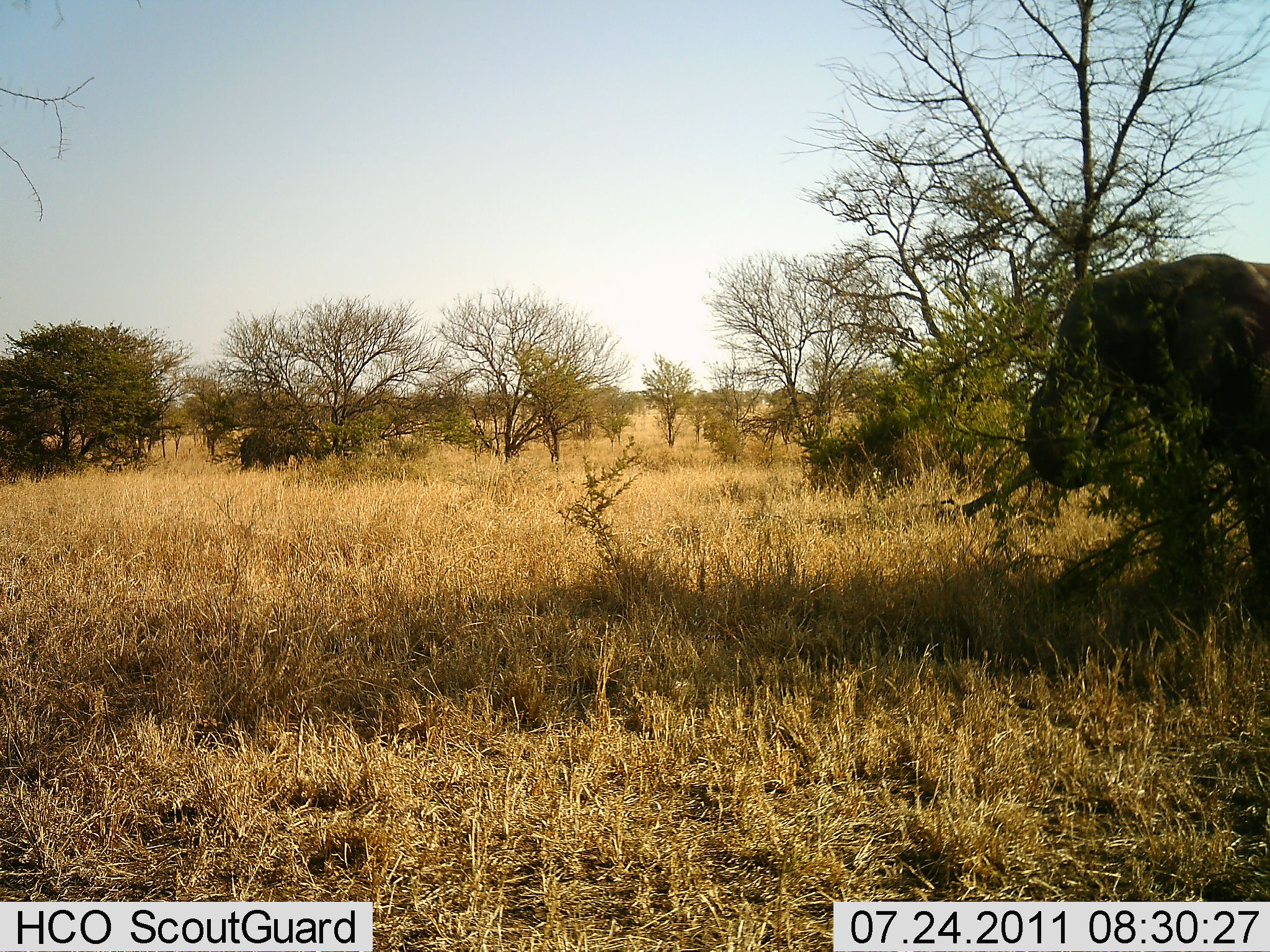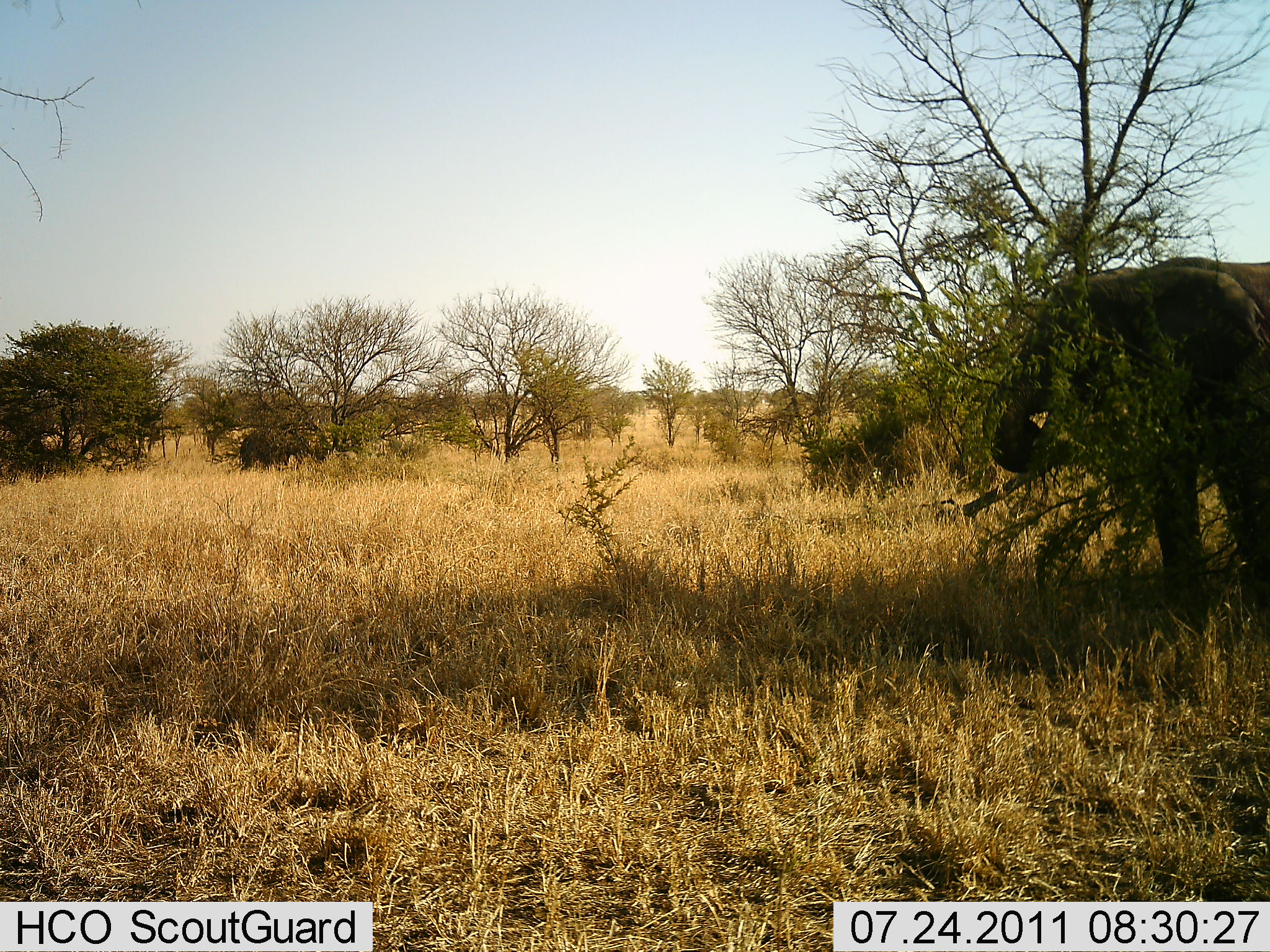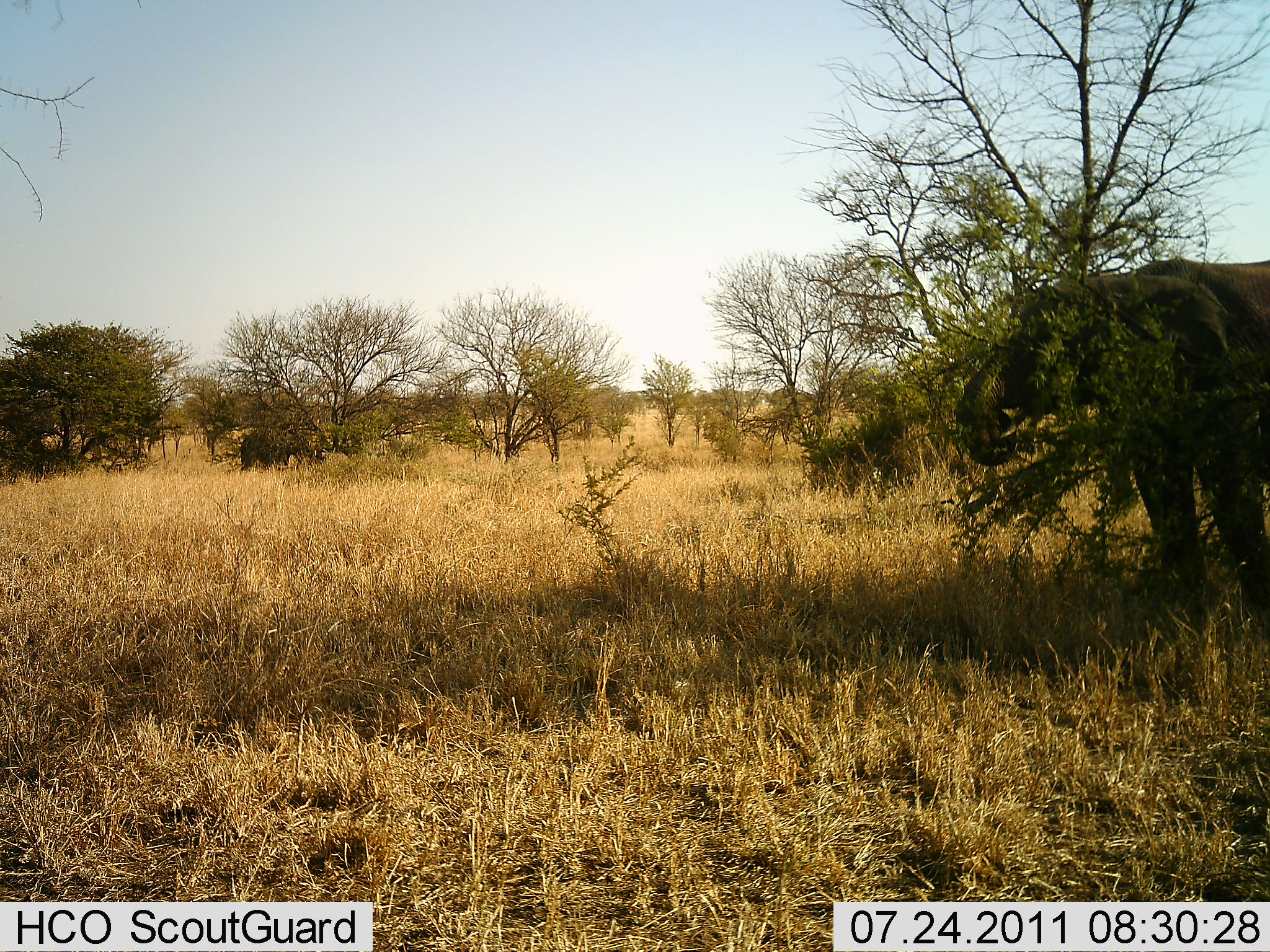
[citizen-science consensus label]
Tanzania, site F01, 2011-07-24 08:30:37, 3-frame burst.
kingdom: Animalia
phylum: Chordata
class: Mammalia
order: Proboscidea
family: Elephantidae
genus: Loxodonta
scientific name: Loxodonta africana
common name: african bush elephant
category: elephant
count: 2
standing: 18%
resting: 0%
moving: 9%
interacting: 0%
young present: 0%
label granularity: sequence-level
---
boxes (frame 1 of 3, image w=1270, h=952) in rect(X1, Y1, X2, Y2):
animal: rect(1026, 250, 1269, 665); rect(239, 422, 326, 472)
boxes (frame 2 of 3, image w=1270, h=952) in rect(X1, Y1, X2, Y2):
animal: rect(990, 253, 1269, 638); rect(239, 425, 305, 472)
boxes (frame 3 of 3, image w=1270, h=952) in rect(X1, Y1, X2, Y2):
animal: rect(953, 256, 1268, 638); rect(239, 422, 308, 472)